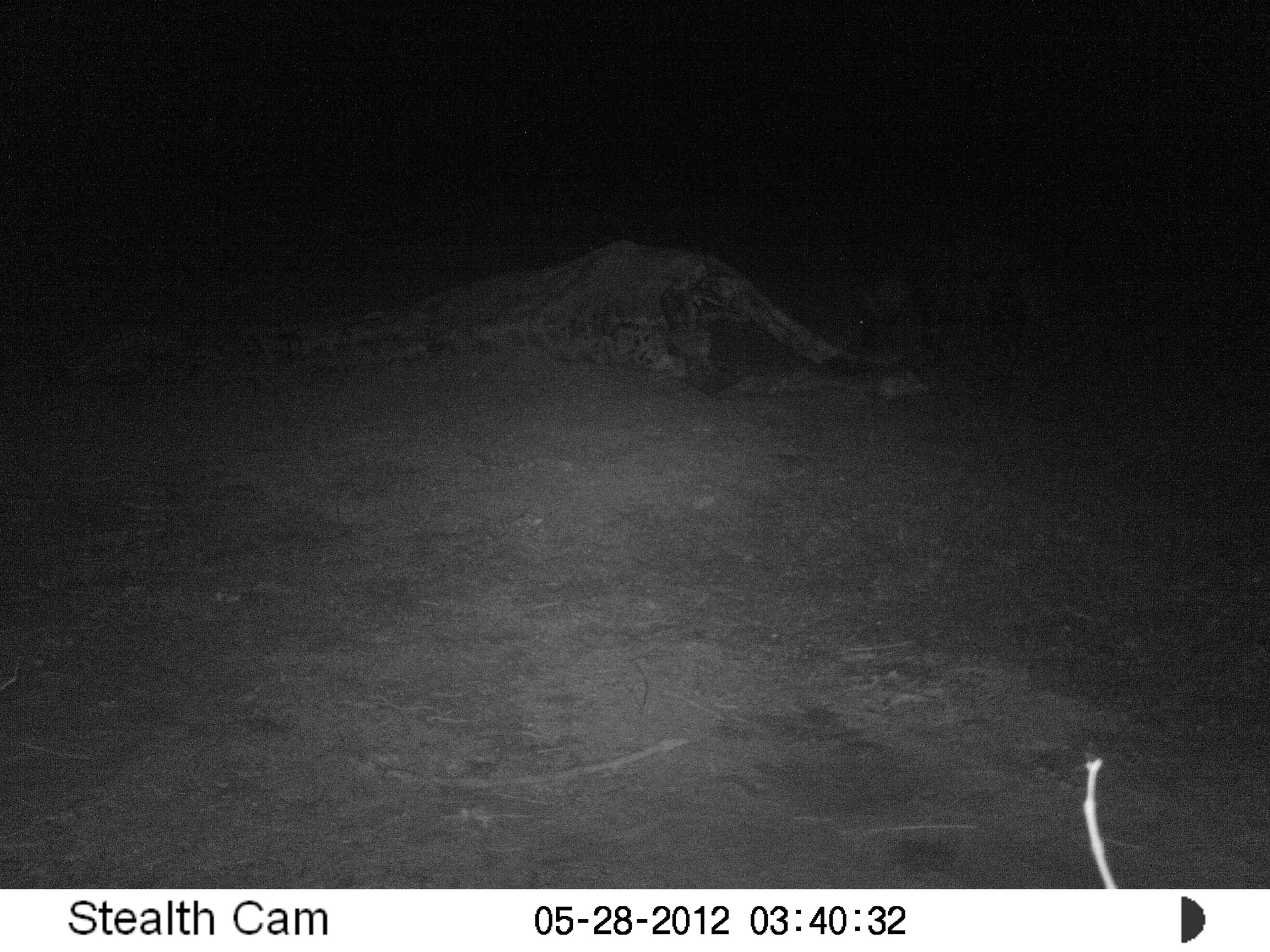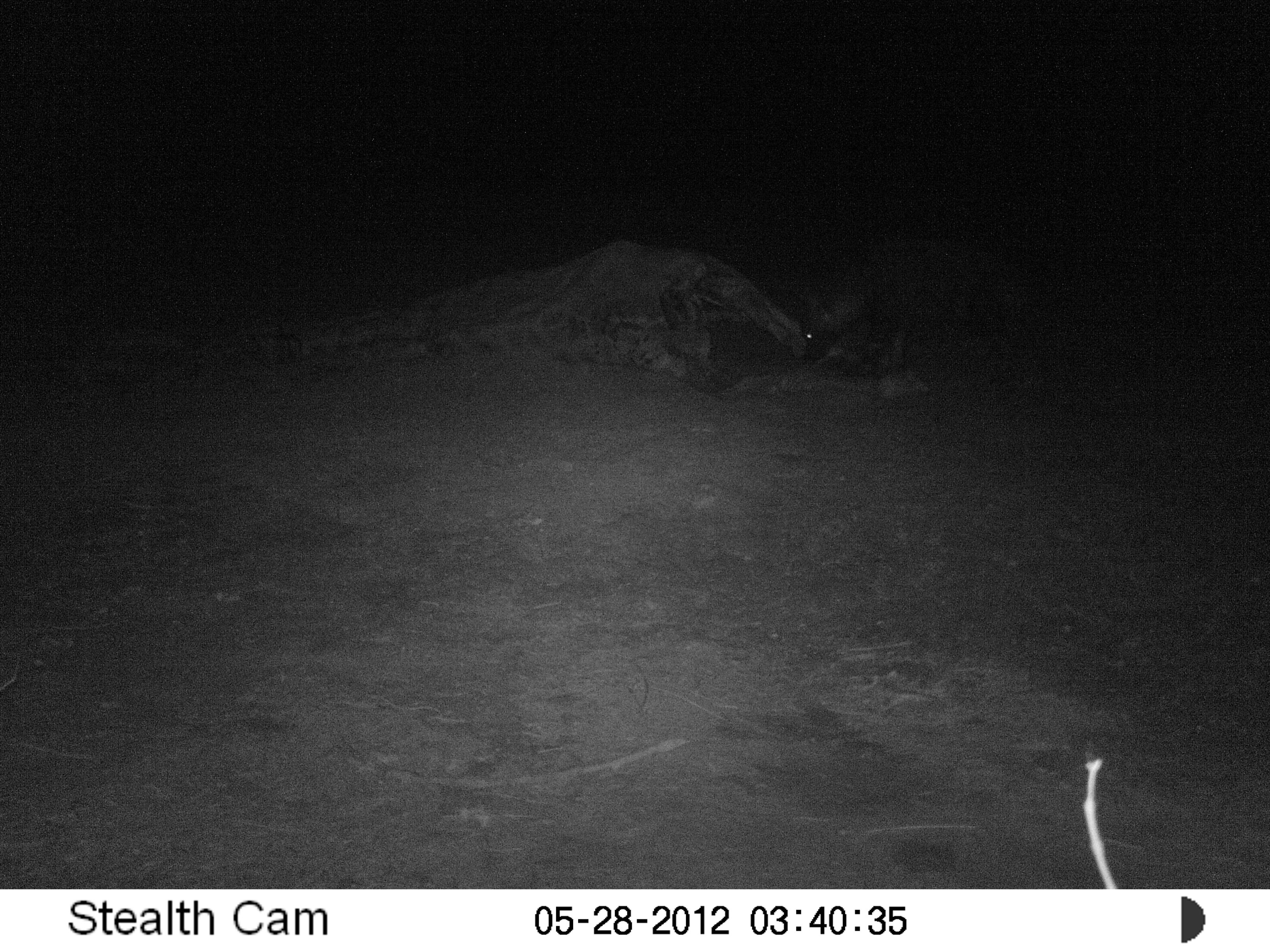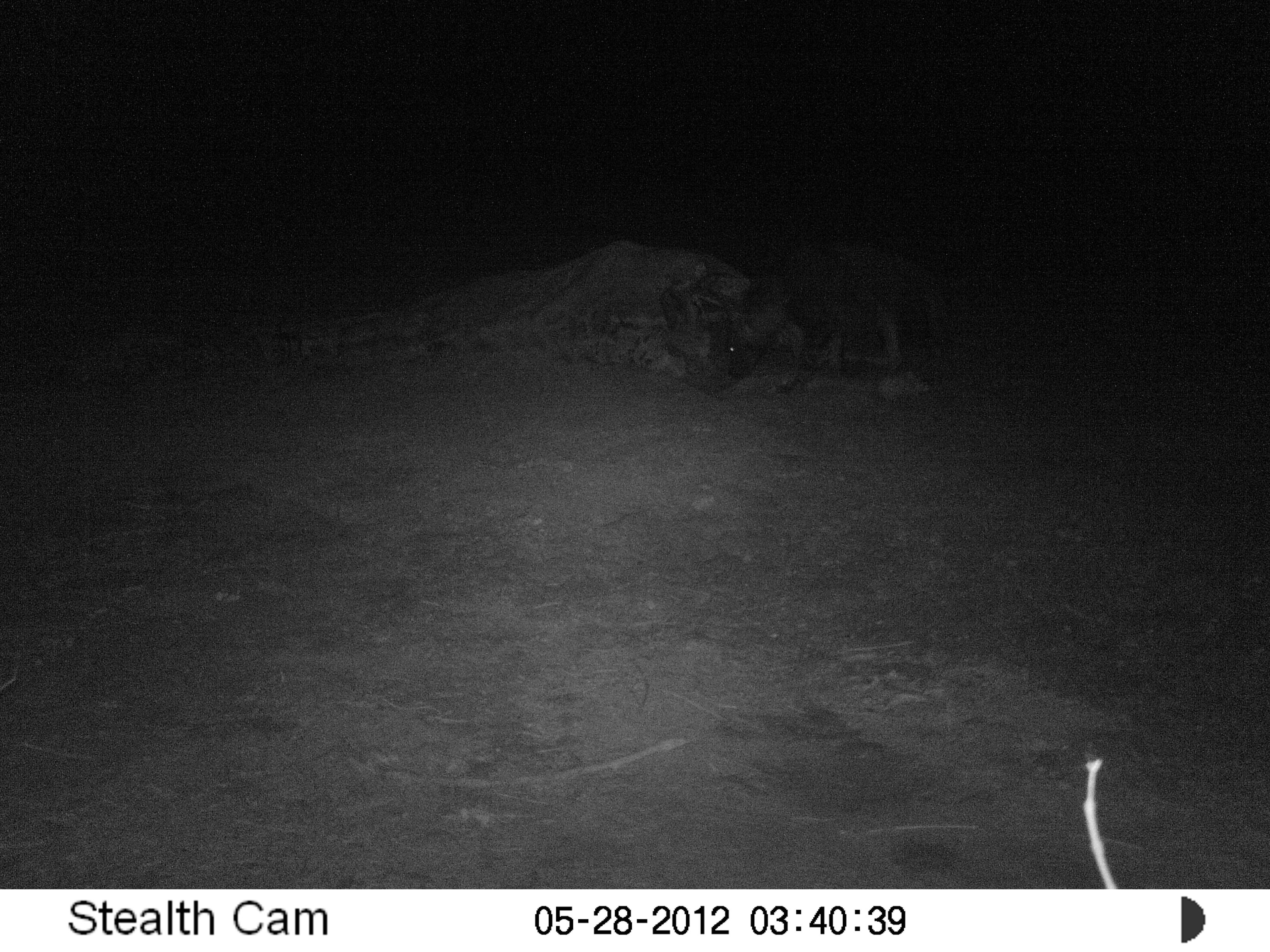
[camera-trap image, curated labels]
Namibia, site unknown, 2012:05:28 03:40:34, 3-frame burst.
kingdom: Animalia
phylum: Chordata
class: Mammalia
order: Carnivora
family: Hyaenidae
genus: Parahyaena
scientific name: Parahyaena brunnea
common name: brown hyena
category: hyaena brunnea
Hyaena brunnea (brown hyena) (Parahyaena brunnea).